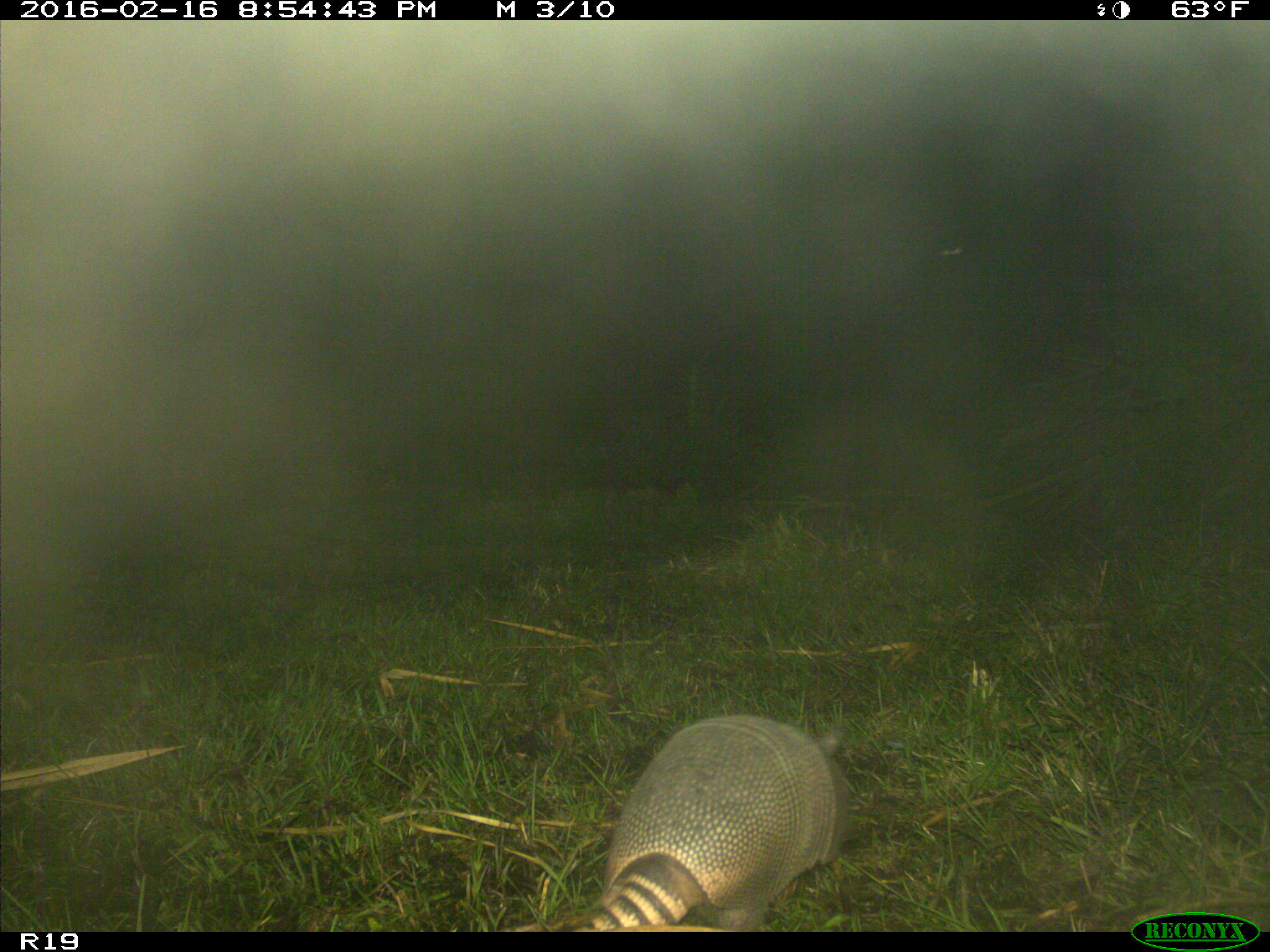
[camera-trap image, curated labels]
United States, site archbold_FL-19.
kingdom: Animalia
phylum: Chordata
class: Mammalia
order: Cingulata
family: Dasypodidae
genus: Dasypus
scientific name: Dasypus novemcinctus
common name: nine-banded armadillo